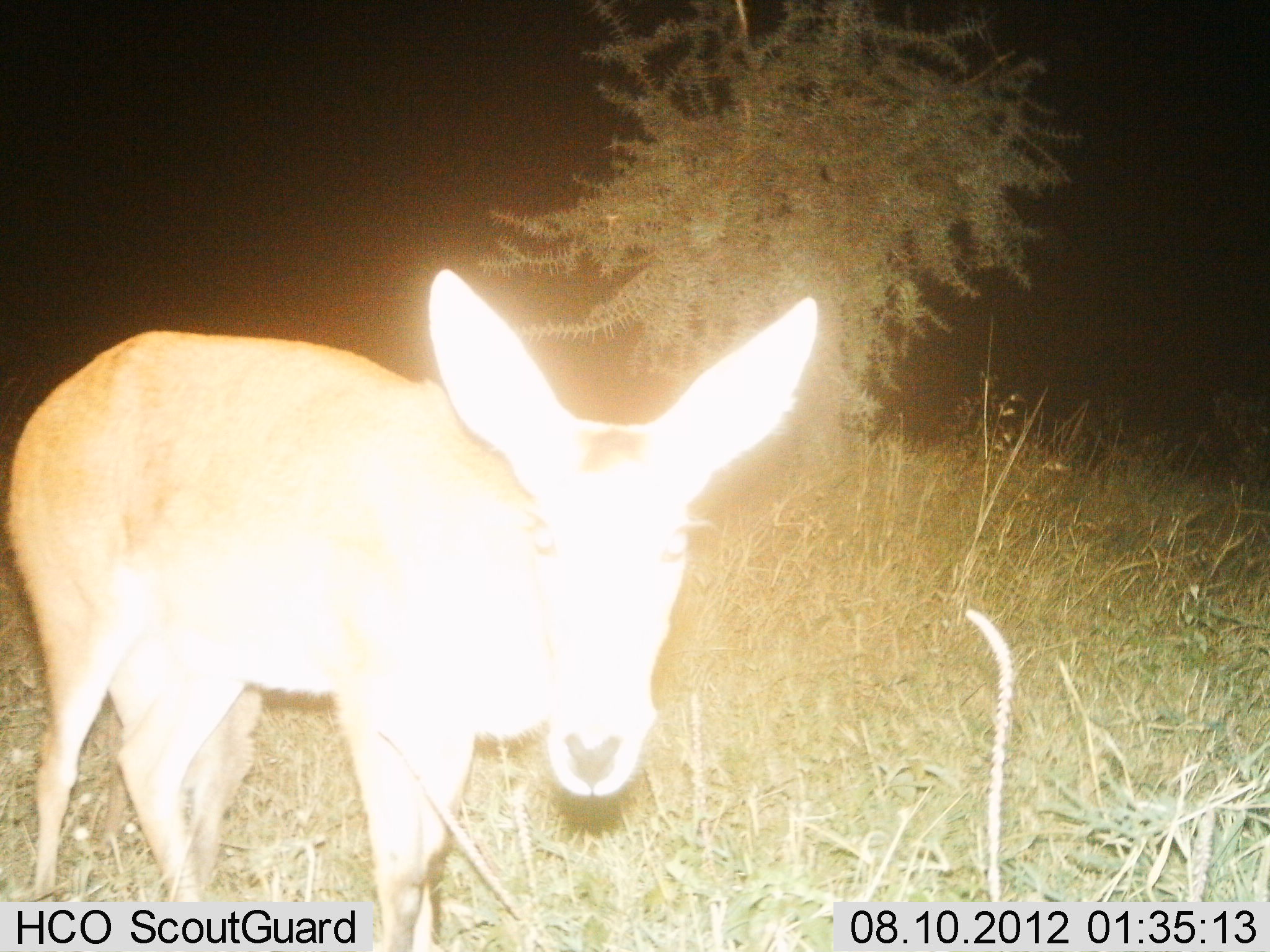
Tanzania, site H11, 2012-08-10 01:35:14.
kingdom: Animalia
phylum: Chordata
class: Mammalia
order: Artiodactyla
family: Bovidae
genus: Redunca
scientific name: Redunca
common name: reedbuck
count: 1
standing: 90%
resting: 0%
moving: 10%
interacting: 0%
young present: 0%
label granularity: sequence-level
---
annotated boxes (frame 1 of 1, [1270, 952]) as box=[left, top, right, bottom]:
animal: box=[5, 268, 821, 952]